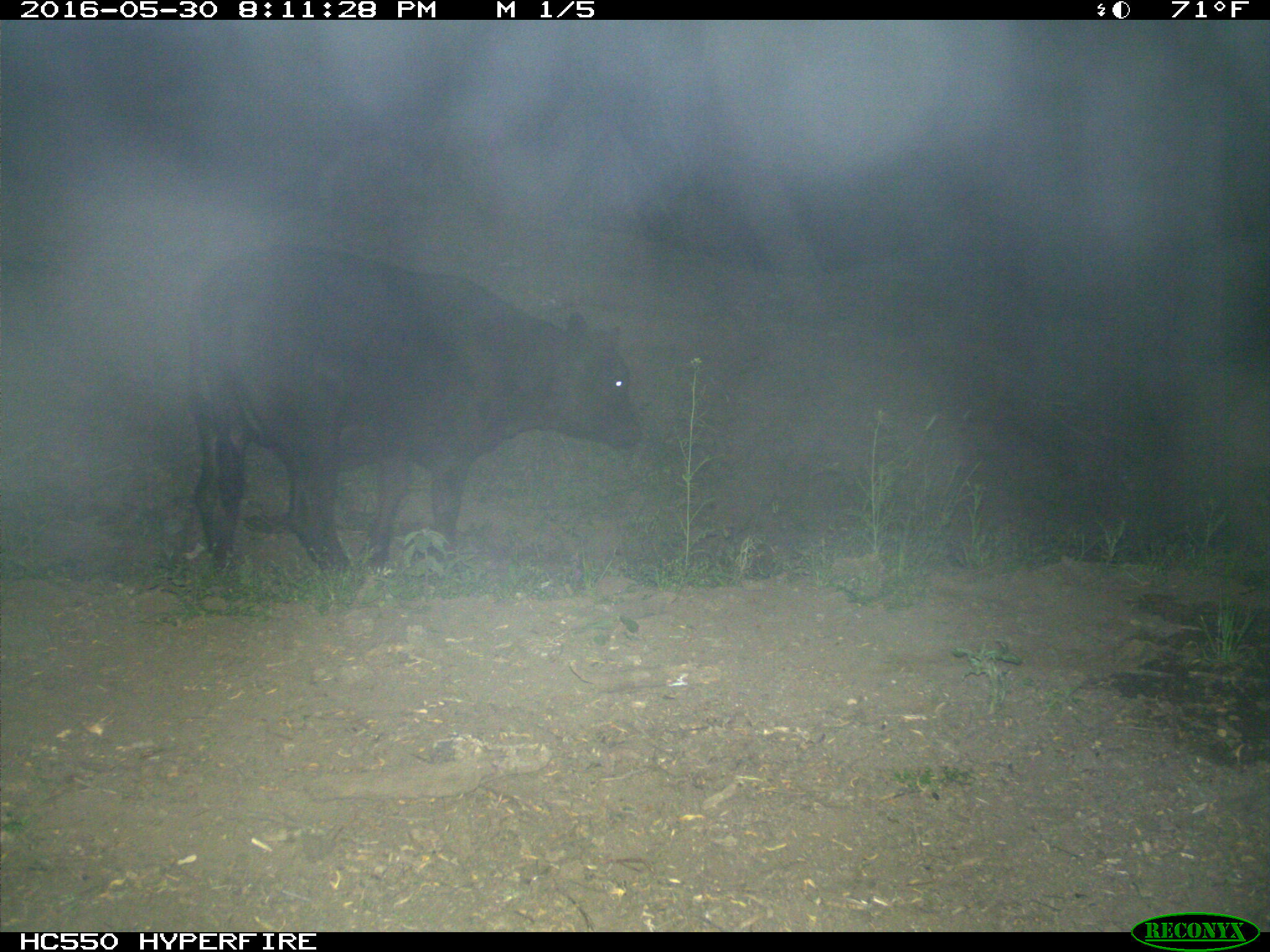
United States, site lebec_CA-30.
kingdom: Animalia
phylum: Chordata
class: Mammalia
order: Artiodactyla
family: Bovidae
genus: Bos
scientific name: Bos taurus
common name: domestic cow